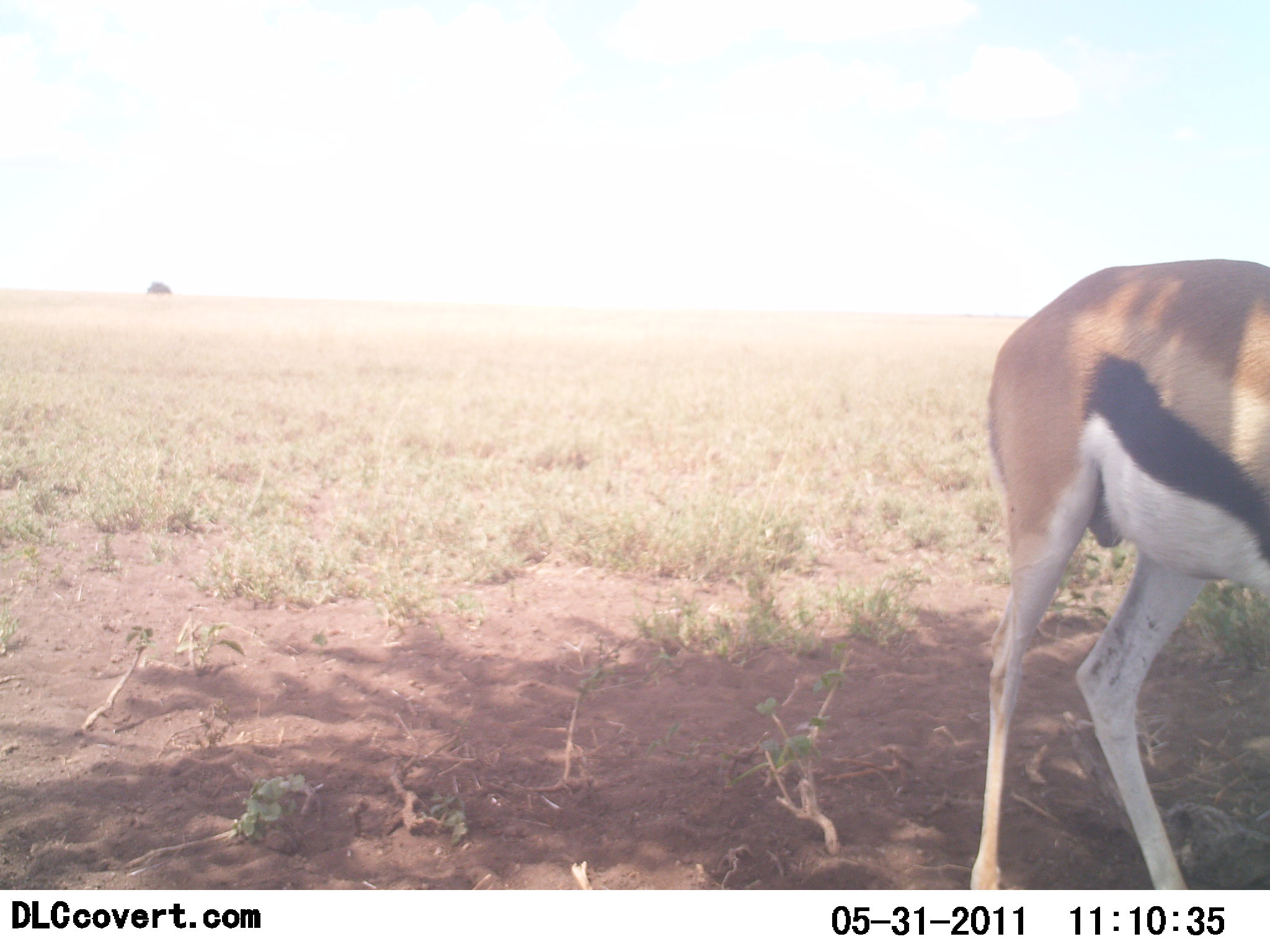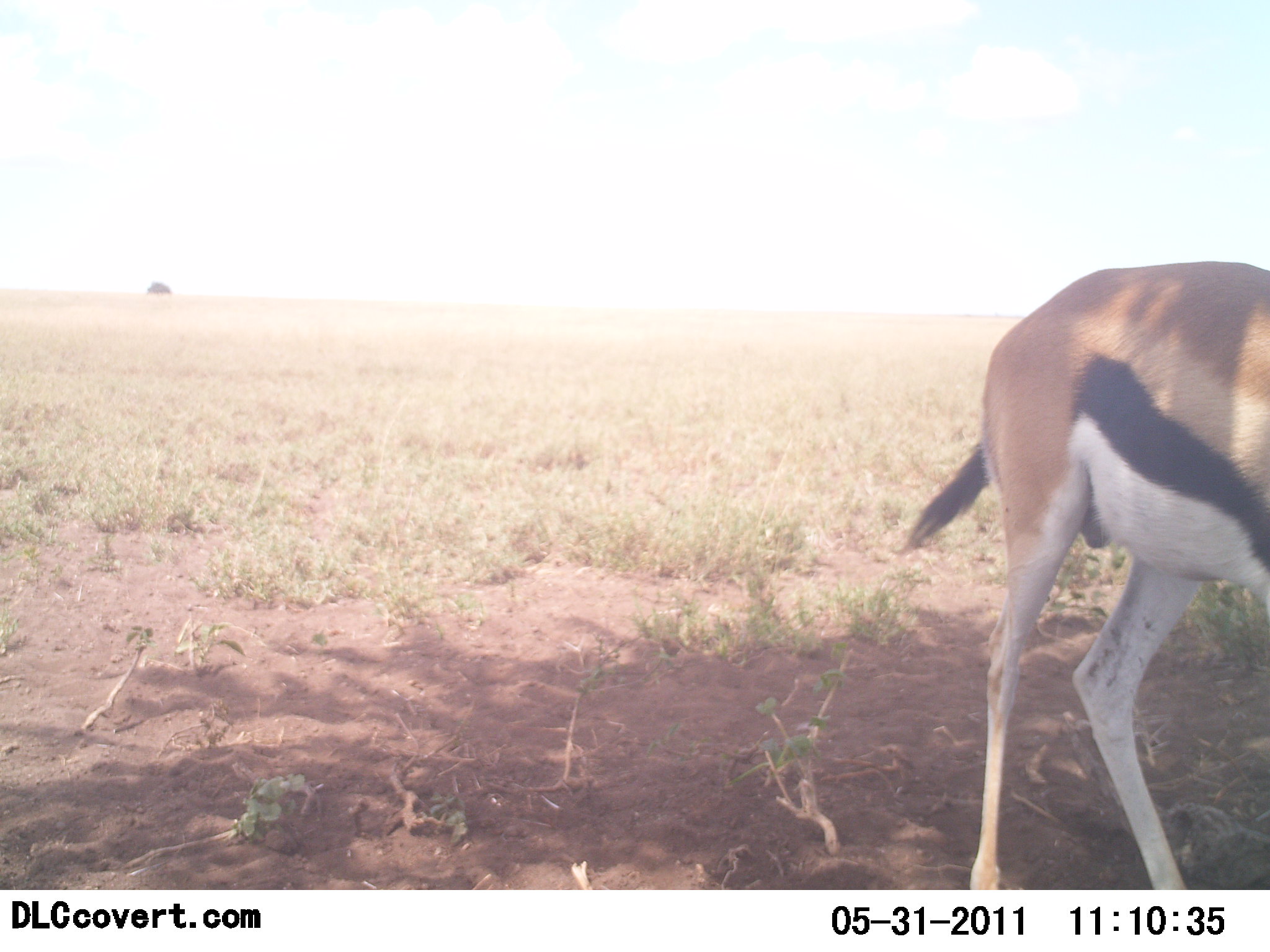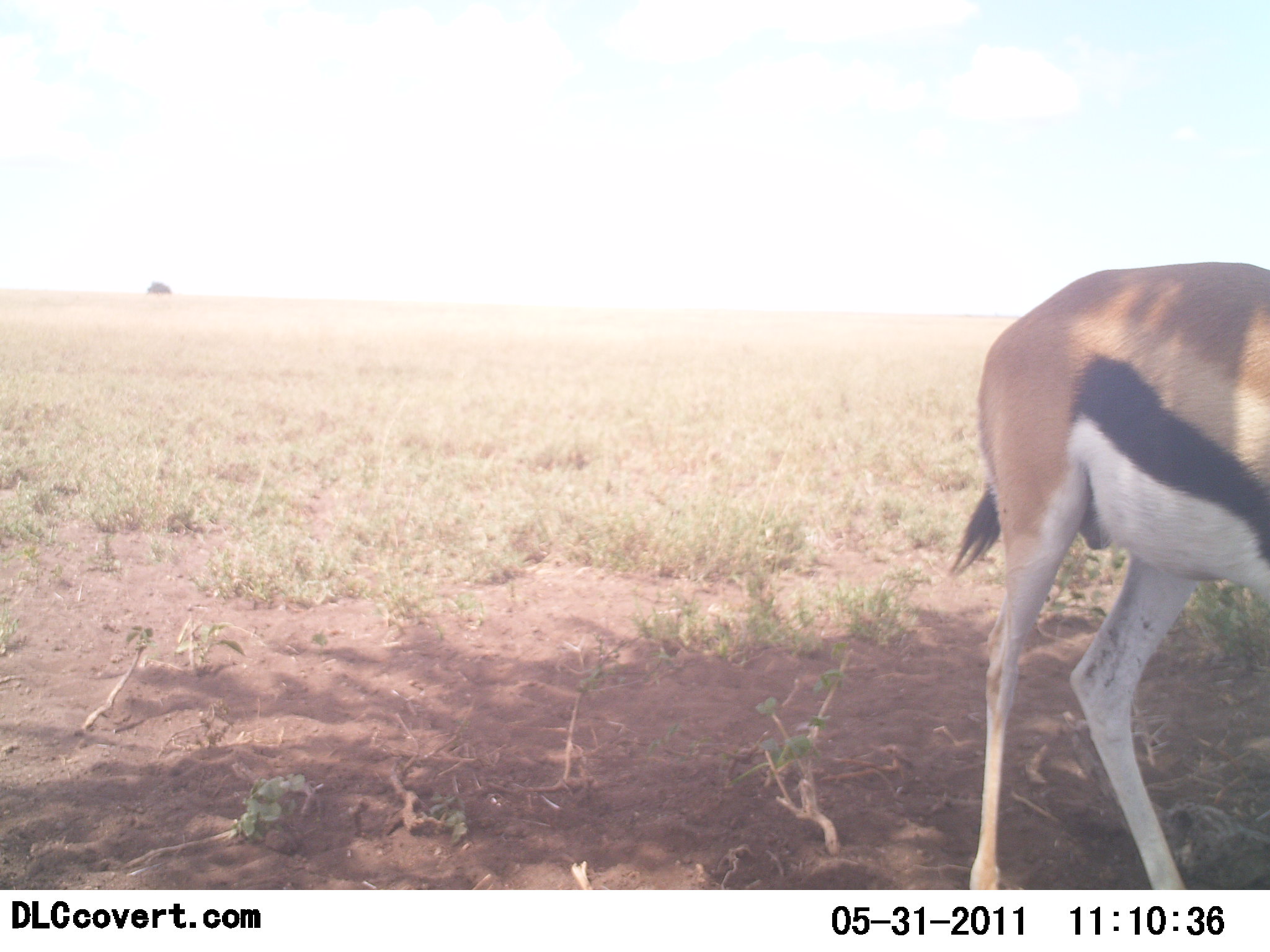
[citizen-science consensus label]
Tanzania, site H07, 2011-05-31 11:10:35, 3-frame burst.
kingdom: Animalia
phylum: Chordata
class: Mammalia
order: Artiodactyla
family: Bovidae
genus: Eudorcas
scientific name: Eudorcas thomsonii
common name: thomson's gazelle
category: gazellethomsons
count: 1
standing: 100%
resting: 0%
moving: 0%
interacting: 0%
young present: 0%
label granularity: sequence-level